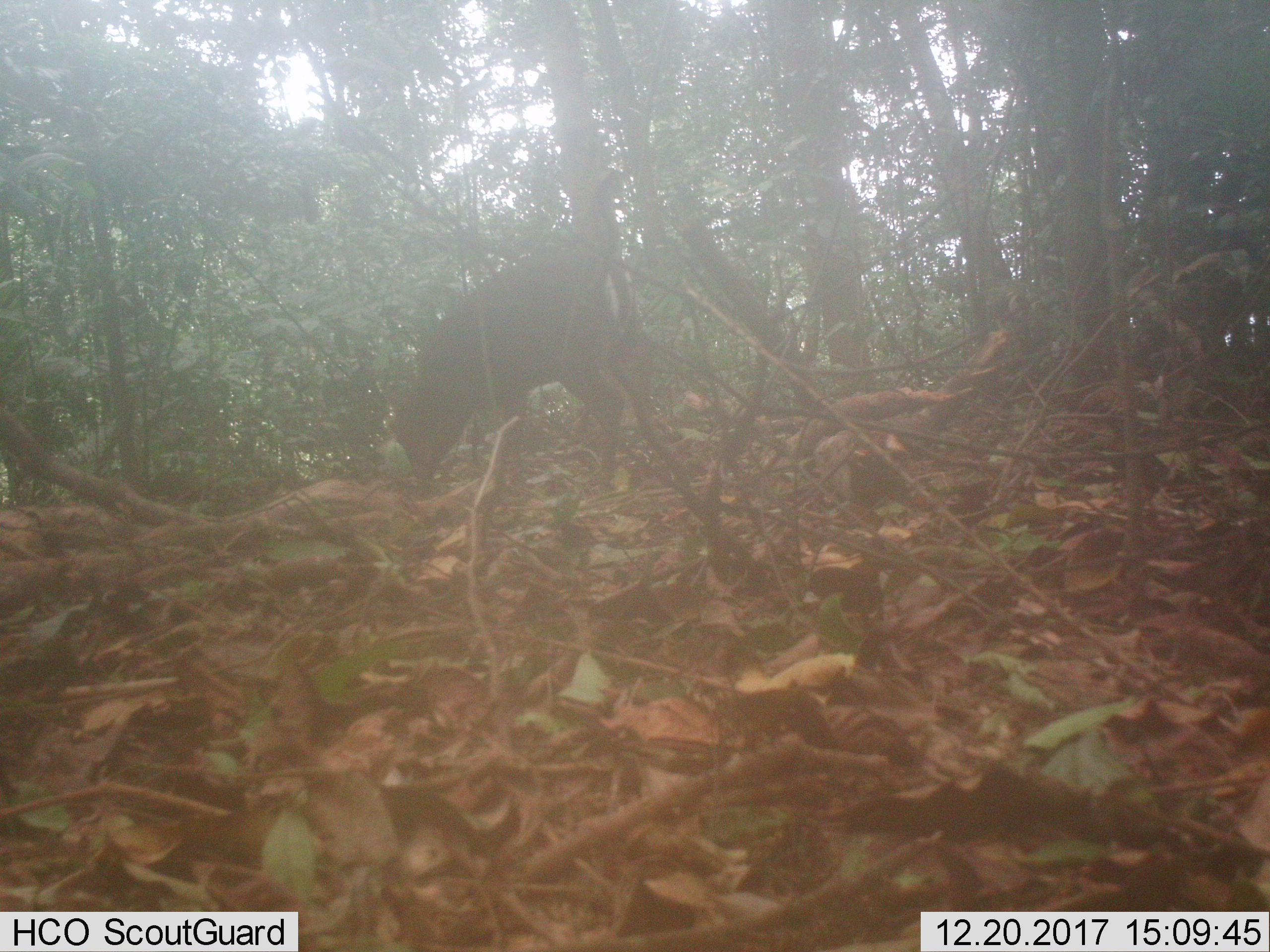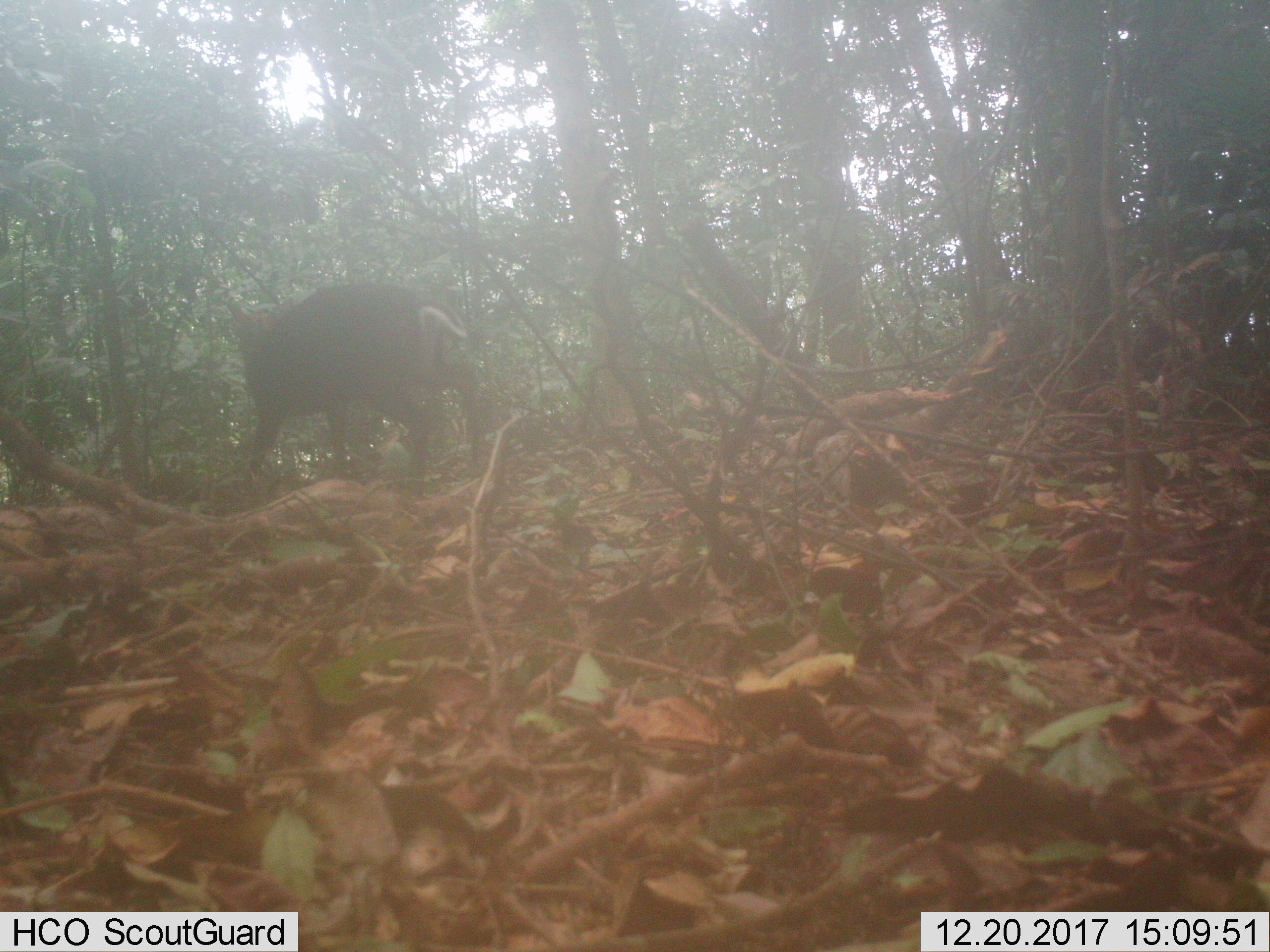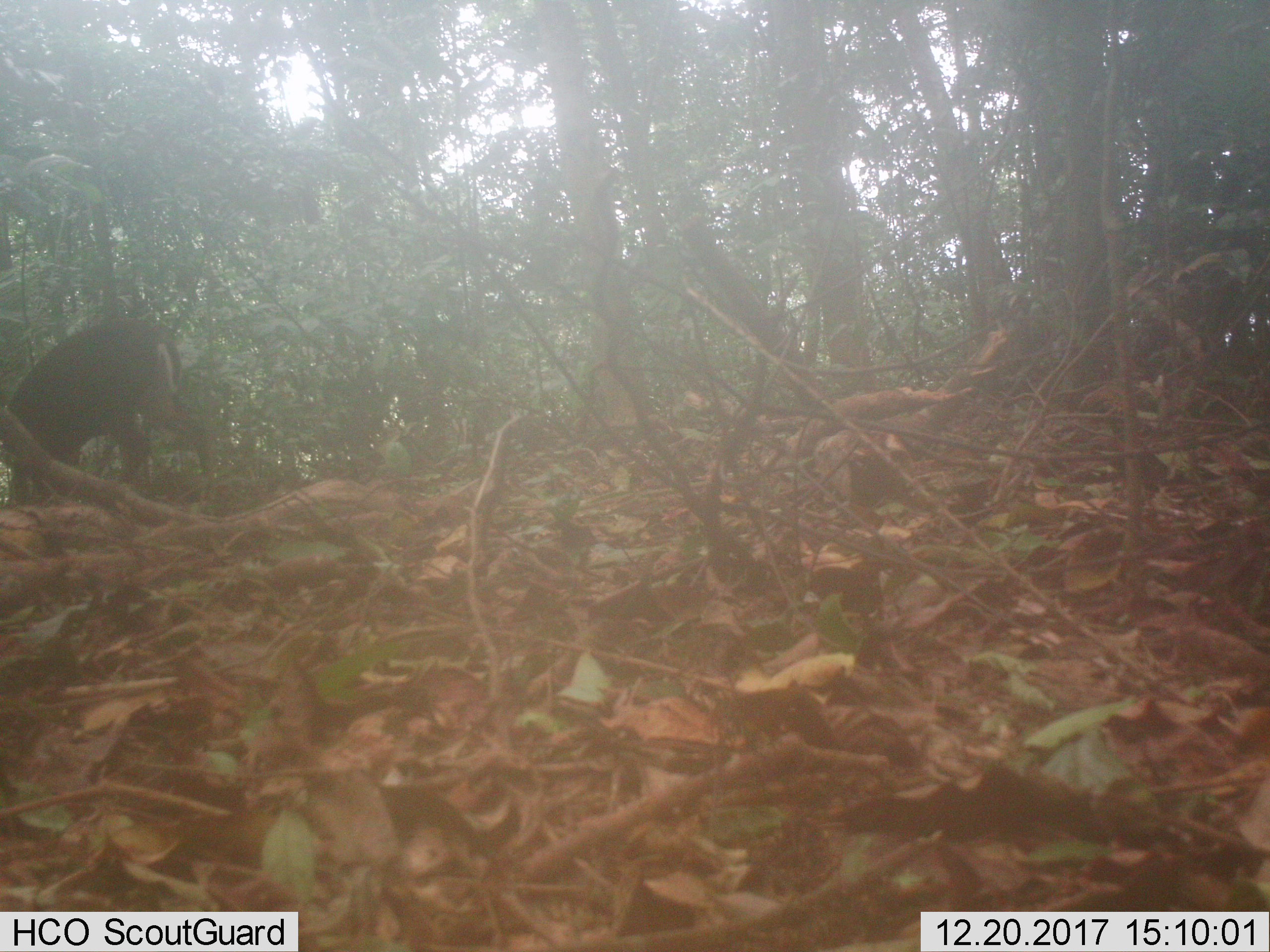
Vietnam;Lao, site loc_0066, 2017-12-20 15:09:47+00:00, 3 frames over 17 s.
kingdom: Animalia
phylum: Chordata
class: Mammalia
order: Artiodactyla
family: Cervidae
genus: Muntiacus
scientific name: Muntiacus rooseveltorum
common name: roosevelt's muntjac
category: roosevelts muntjac group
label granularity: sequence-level